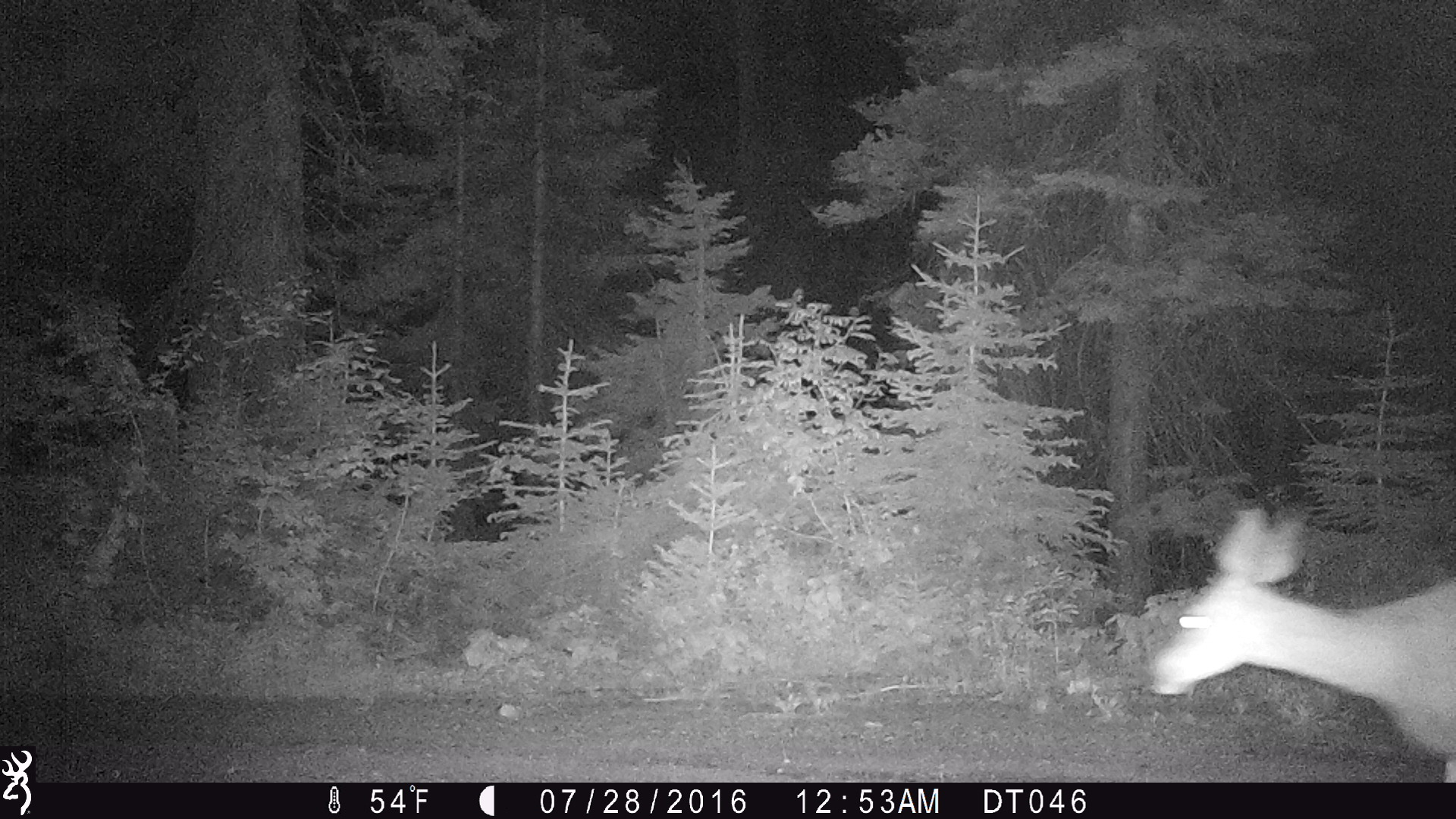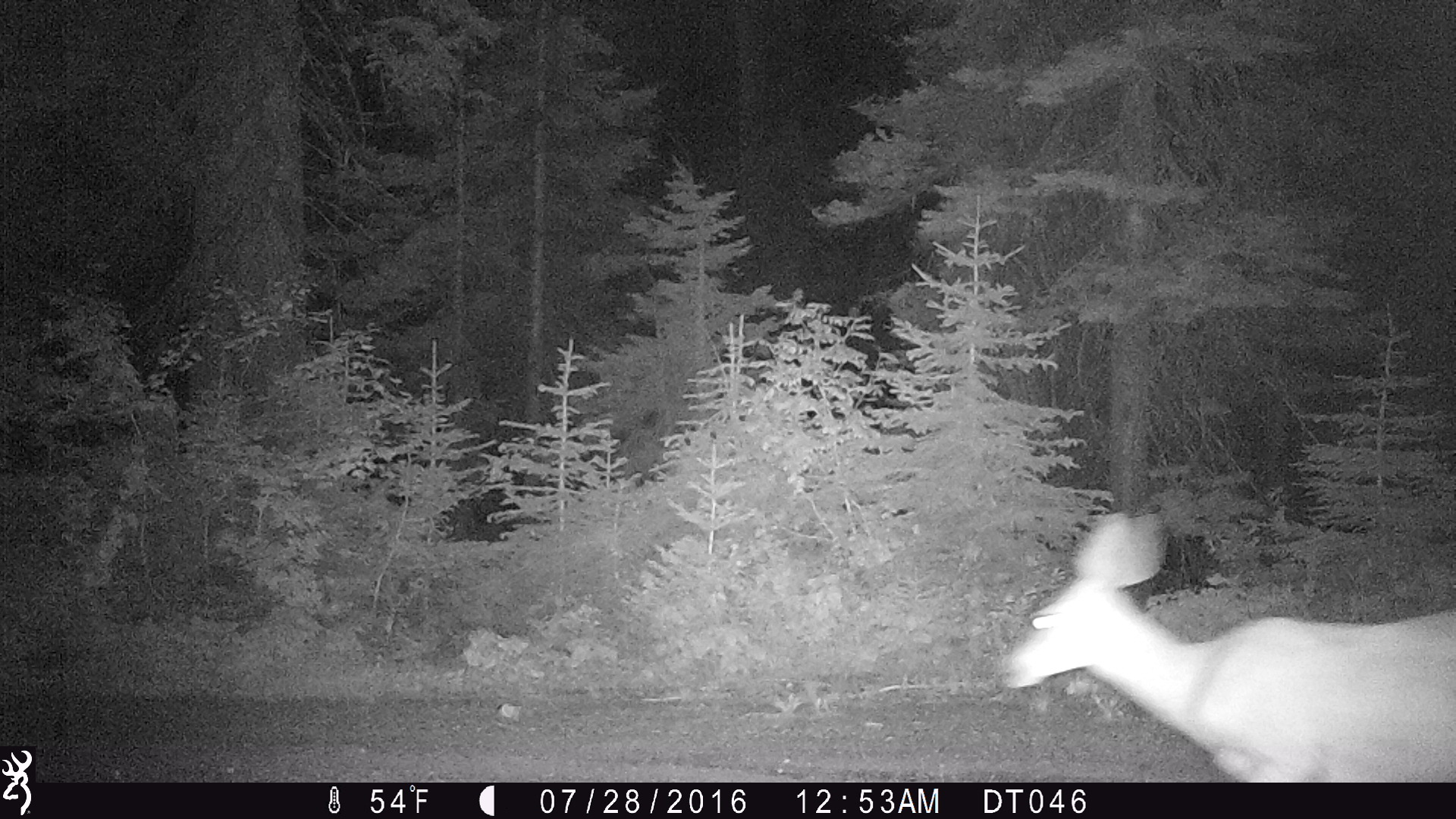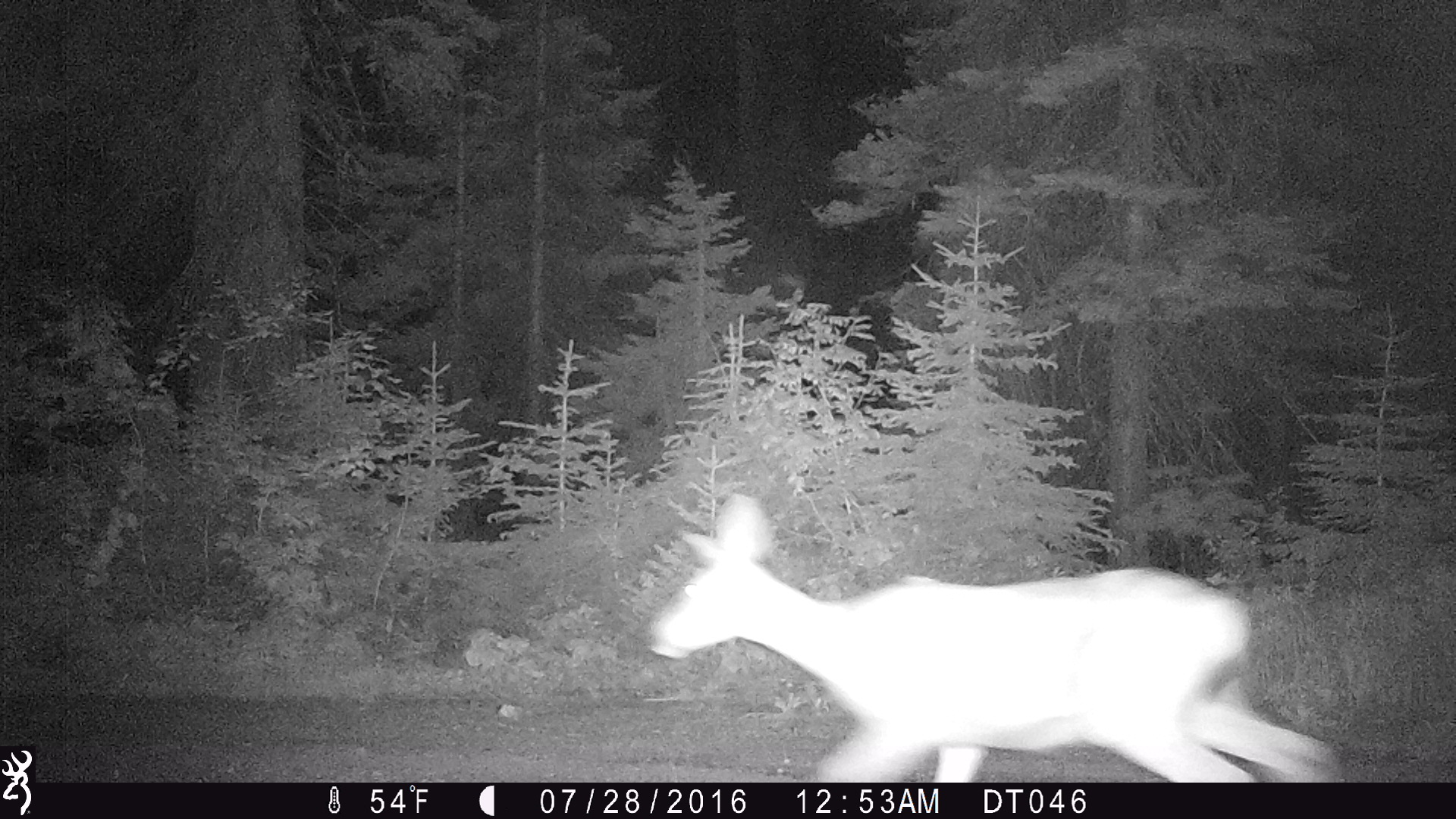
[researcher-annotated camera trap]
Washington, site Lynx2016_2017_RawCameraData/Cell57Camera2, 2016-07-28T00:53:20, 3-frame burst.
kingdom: Animalia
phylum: Chordata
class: Mammalia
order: Artiodactyla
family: Cervidae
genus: Odocoileus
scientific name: Odocoileus hemionus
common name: mule deer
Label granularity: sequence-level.